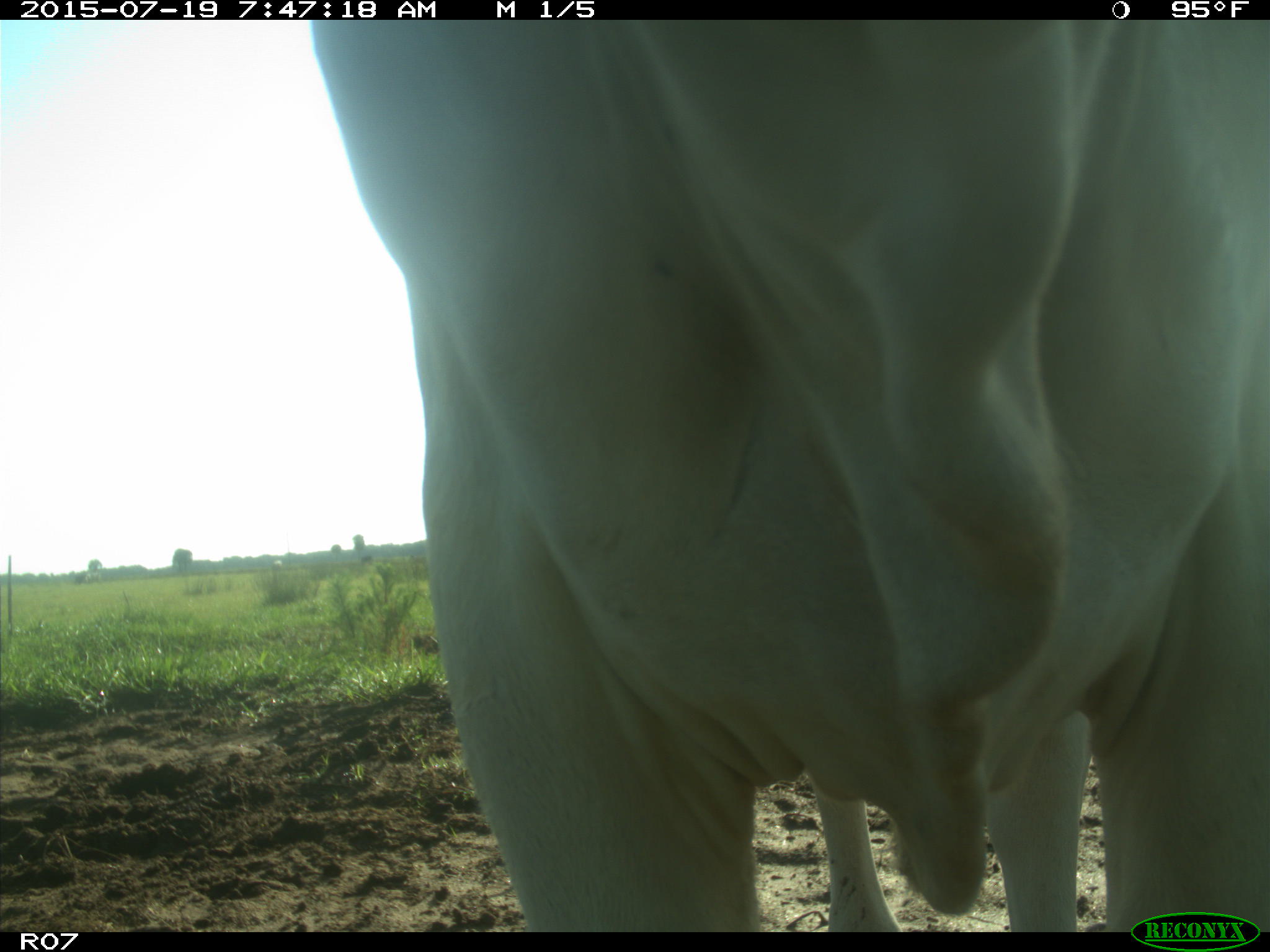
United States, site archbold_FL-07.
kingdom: Animalia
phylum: Chordata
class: Mammalia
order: Artiodactyla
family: Bovidae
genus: Bos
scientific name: Bos taurus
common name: domestic cow